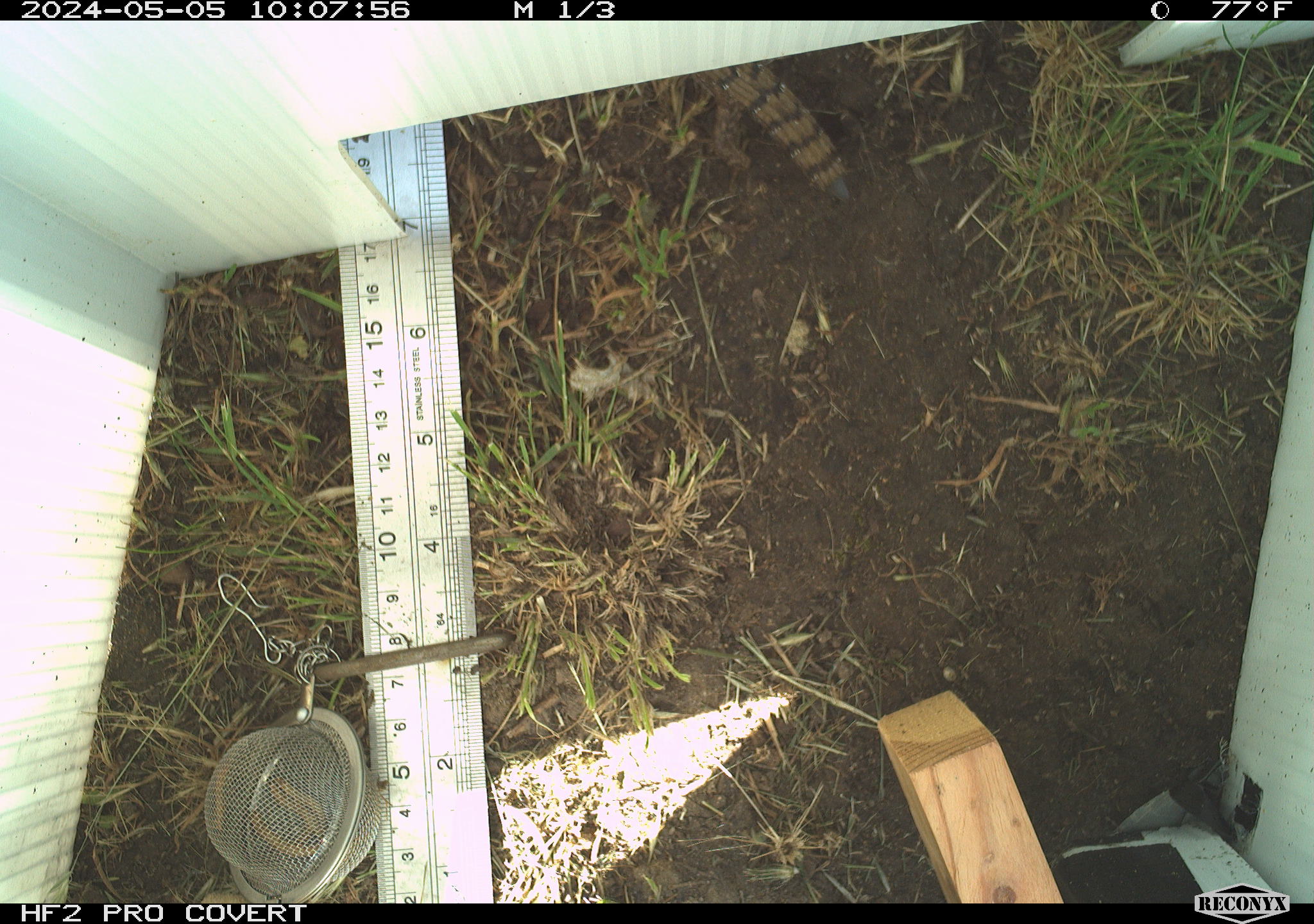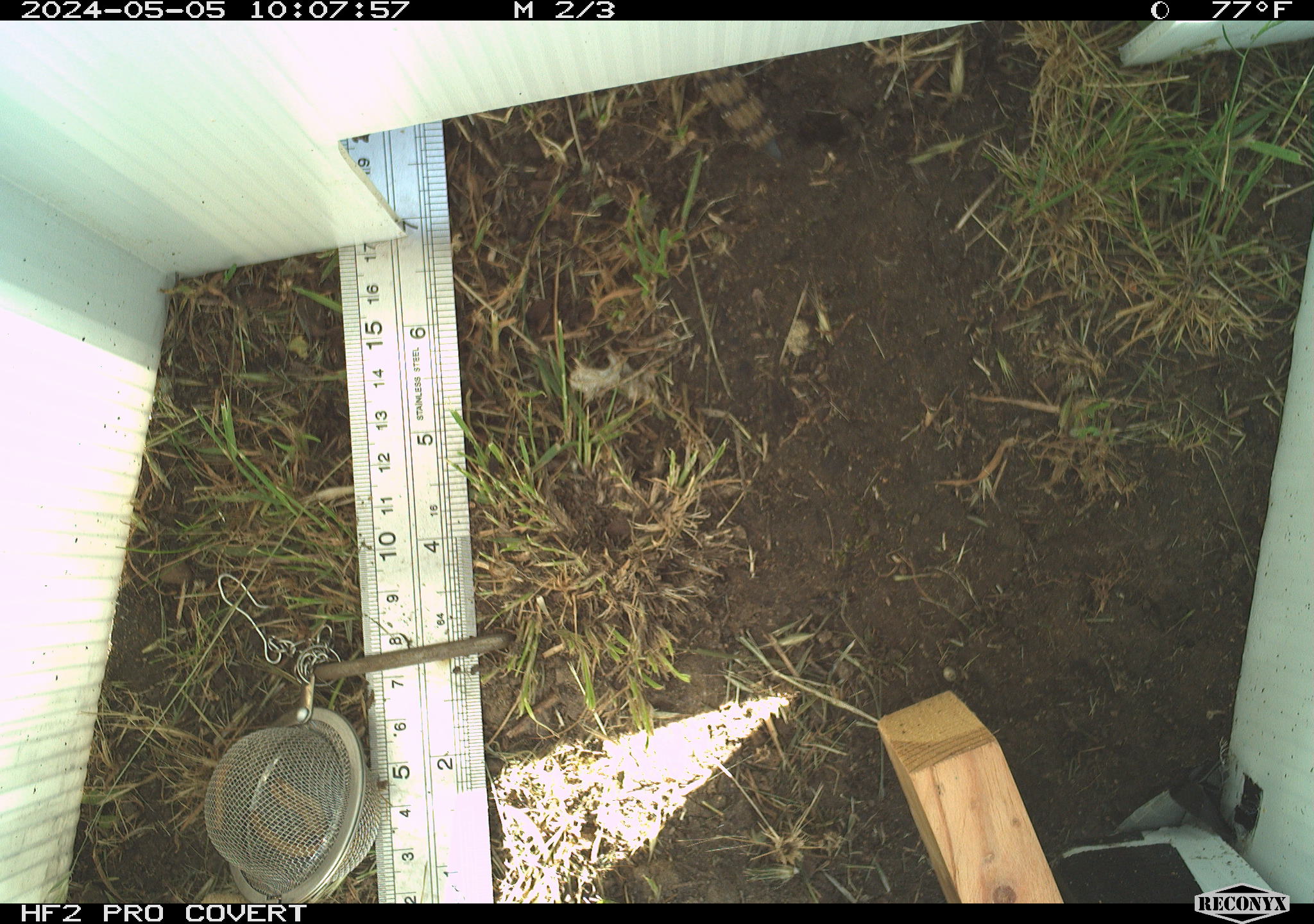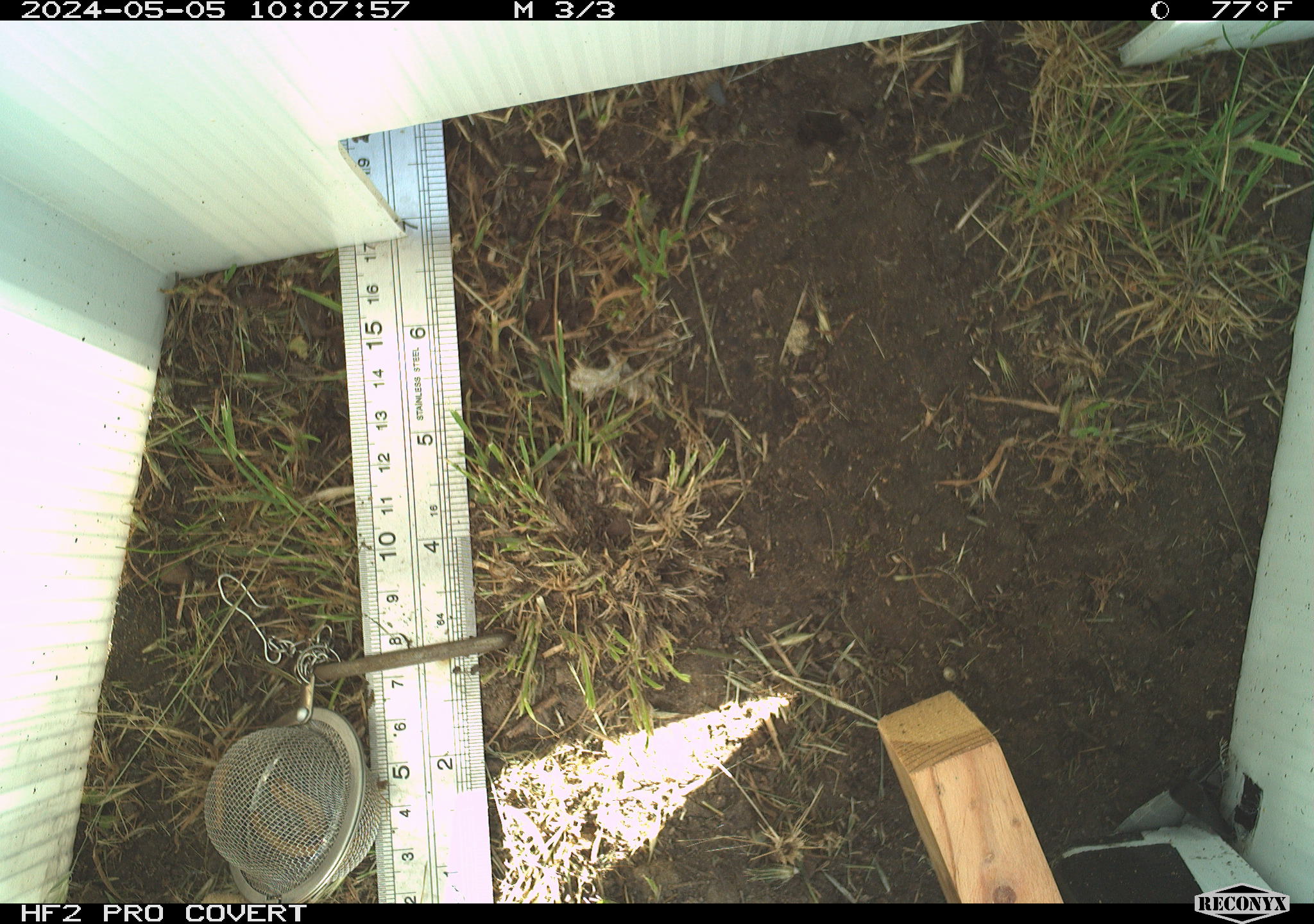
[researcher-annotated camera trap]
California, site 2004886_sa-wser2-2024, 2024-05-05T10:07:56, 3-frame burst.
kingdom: Animalia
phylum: Chordata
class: Reptilia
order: Squamata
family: Anguidae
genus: Elgaria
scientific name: Elgaria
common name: alligator lizards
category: elgaria species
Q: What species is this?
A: Elgaria species (alligator lizards) (Elgaria).